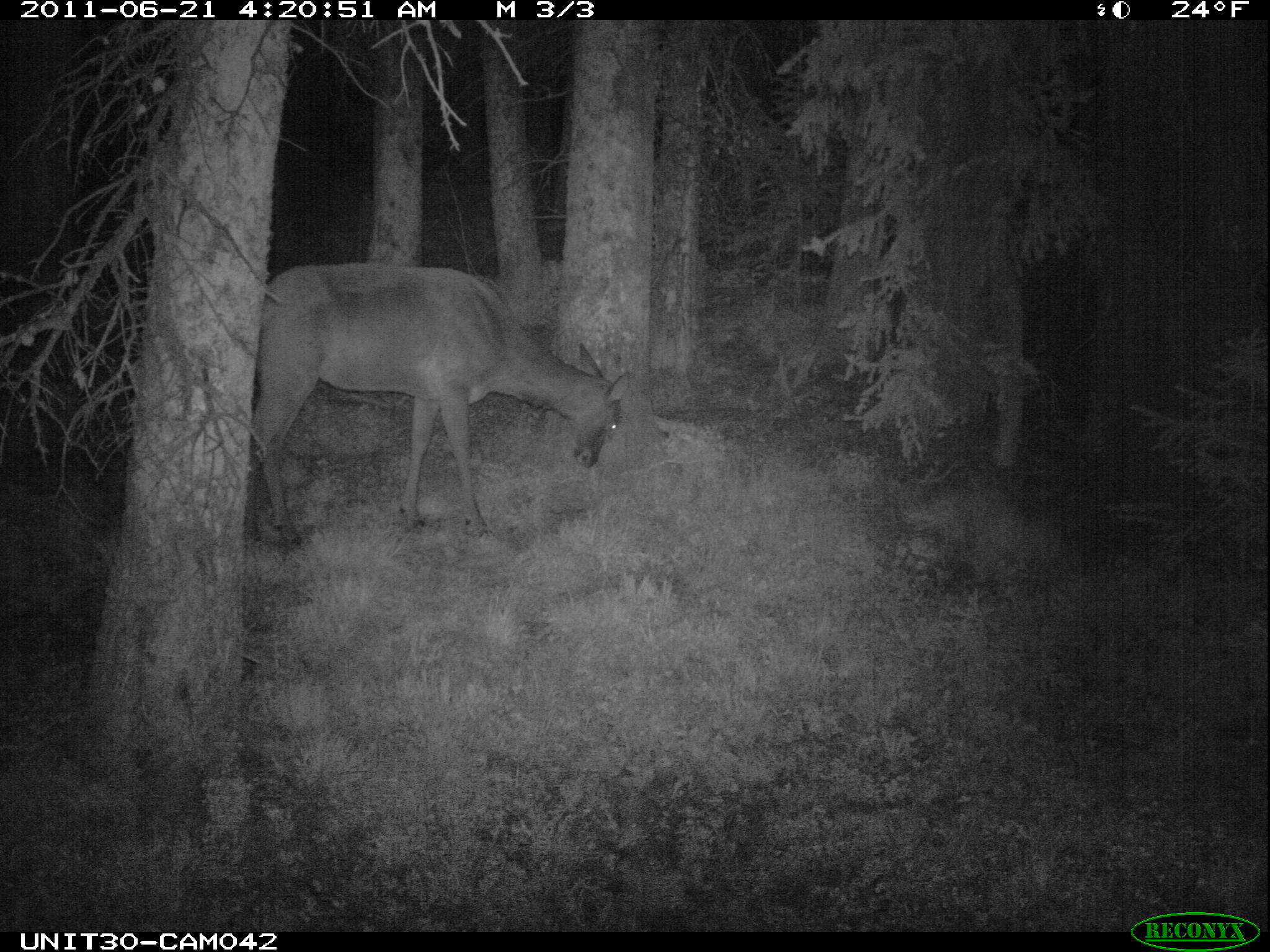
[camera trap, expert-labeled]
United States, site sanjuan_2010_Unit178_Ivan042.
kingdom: Animalia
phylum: Chordata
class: Mammalia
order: Artiodactyla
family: Cervidae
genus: Cervus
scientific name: Cervus elaphus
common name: red deer